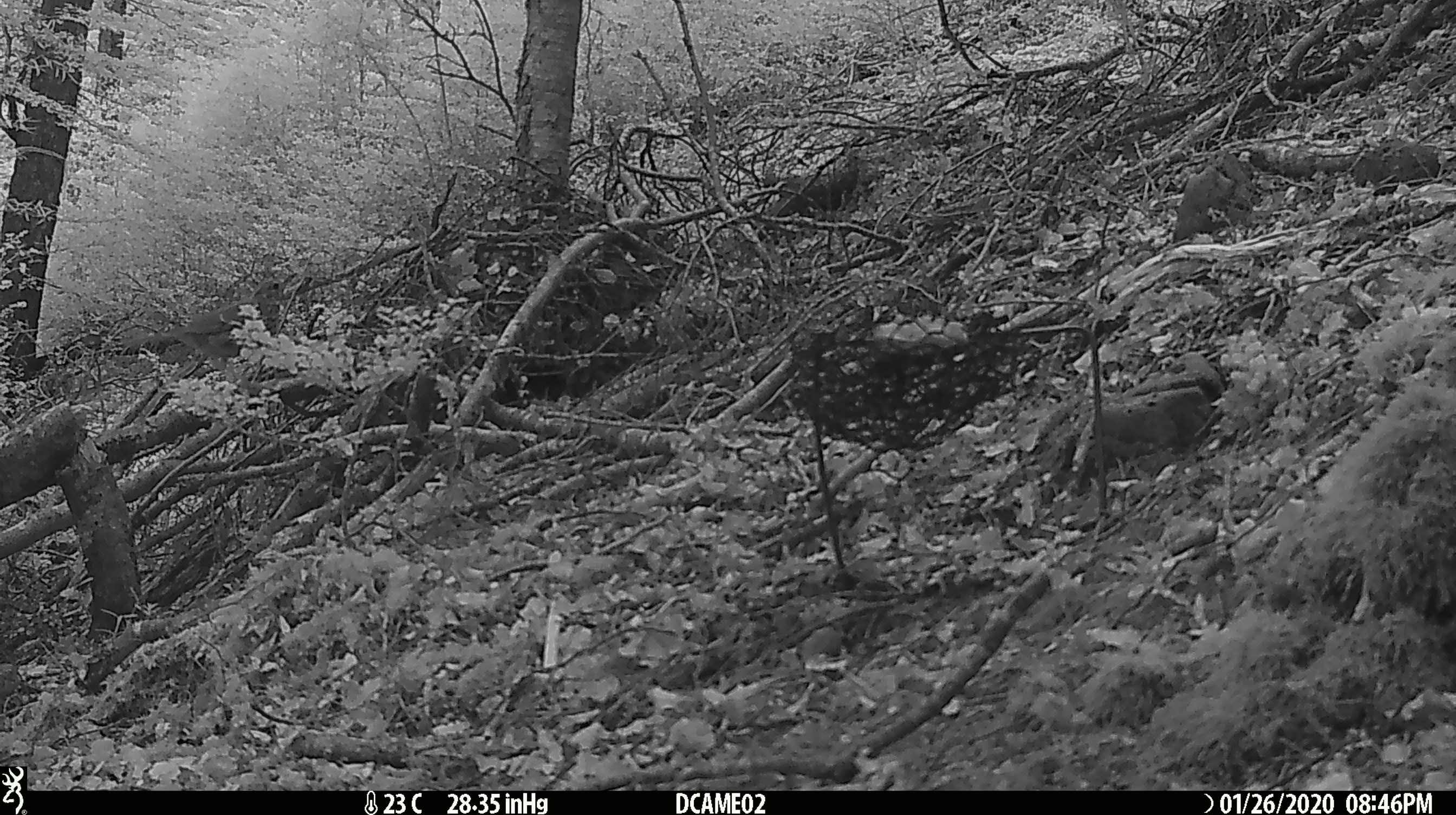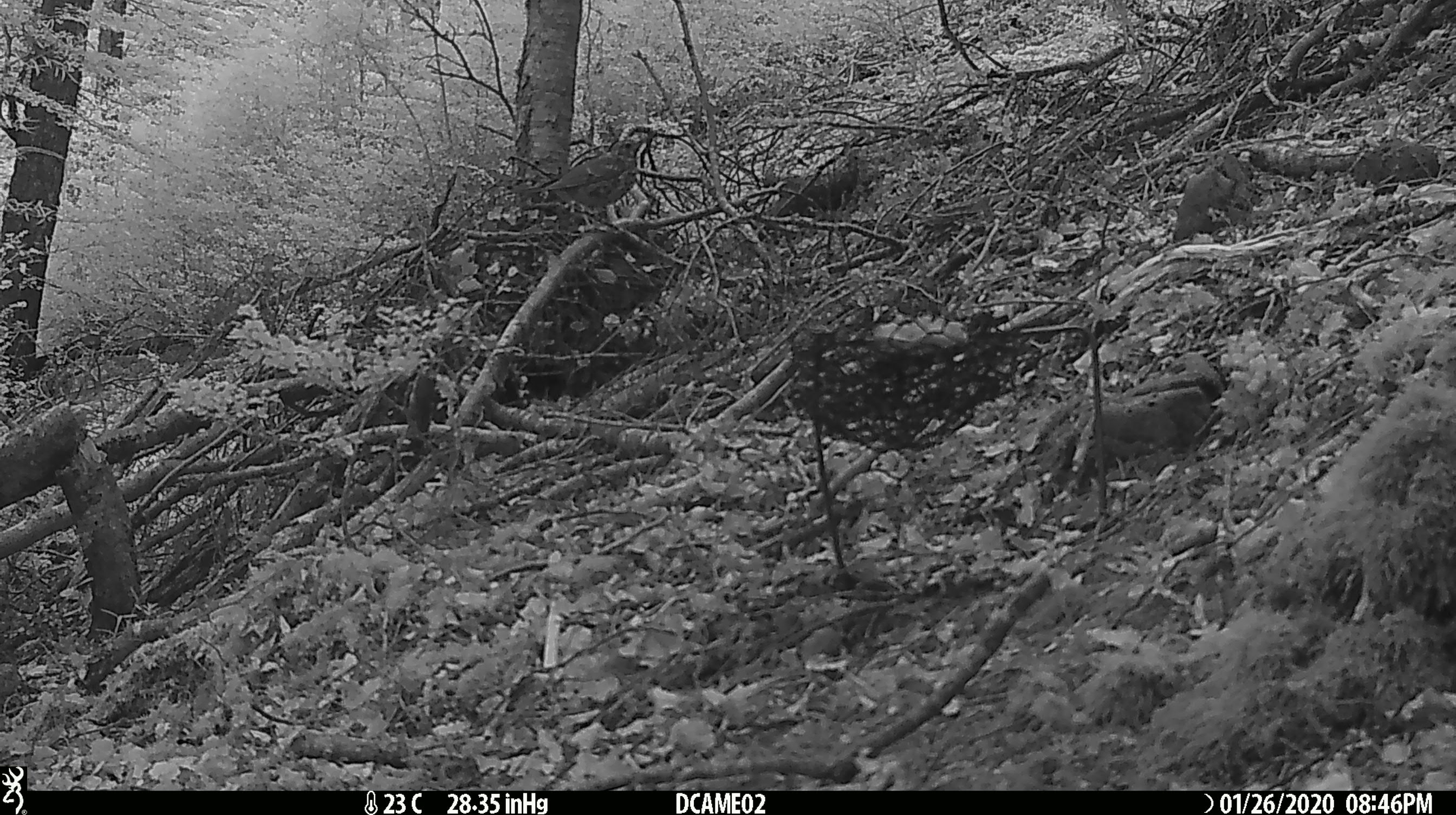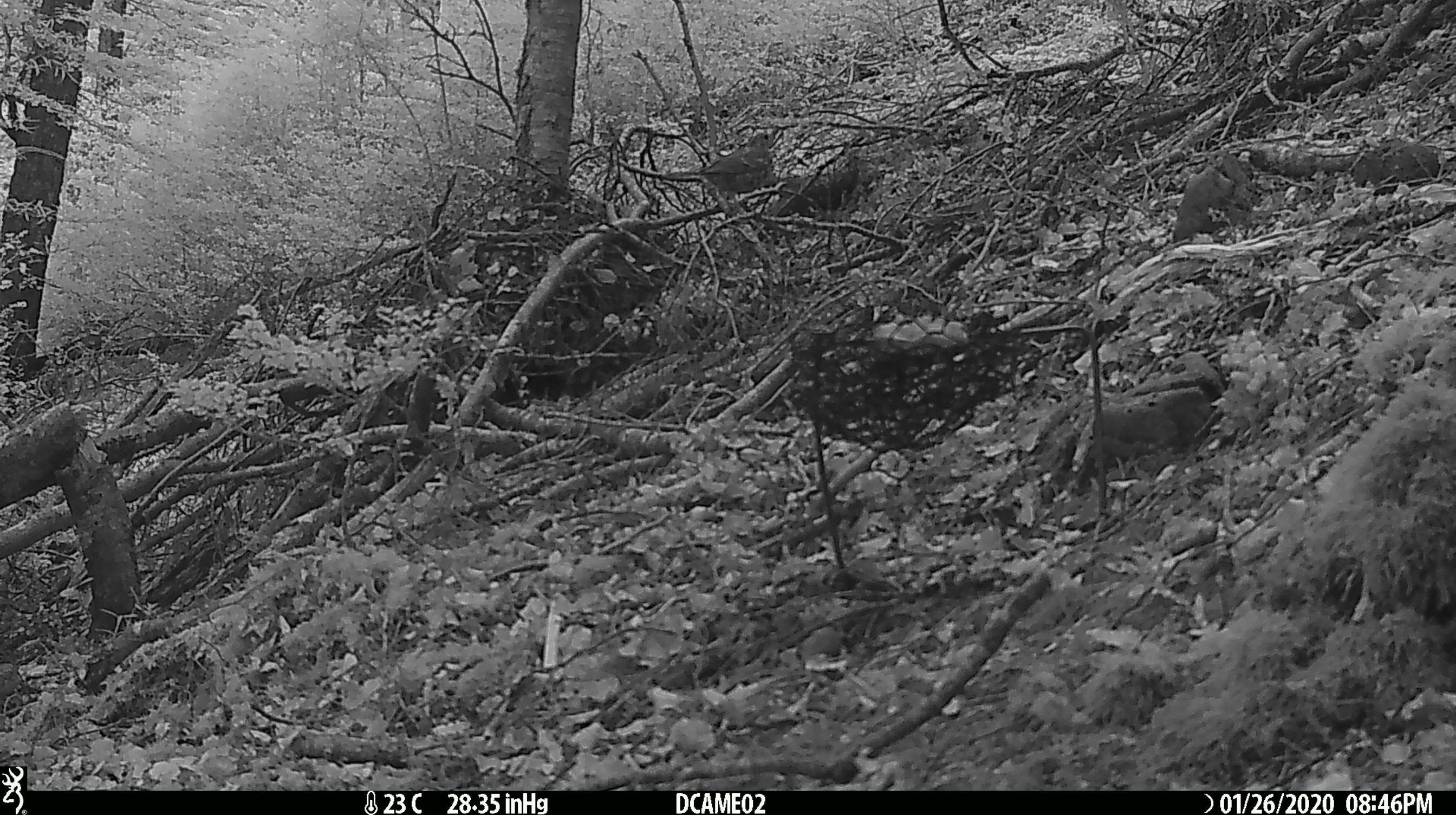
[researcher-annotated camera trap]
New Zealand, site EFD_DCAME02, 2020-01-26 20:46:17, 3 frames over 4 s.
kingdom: Animalia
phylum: Chordata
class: Aves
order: Passeriformes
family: Turdidae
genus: Turdus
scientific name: Turdus philomelos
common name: song thrush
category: thrush